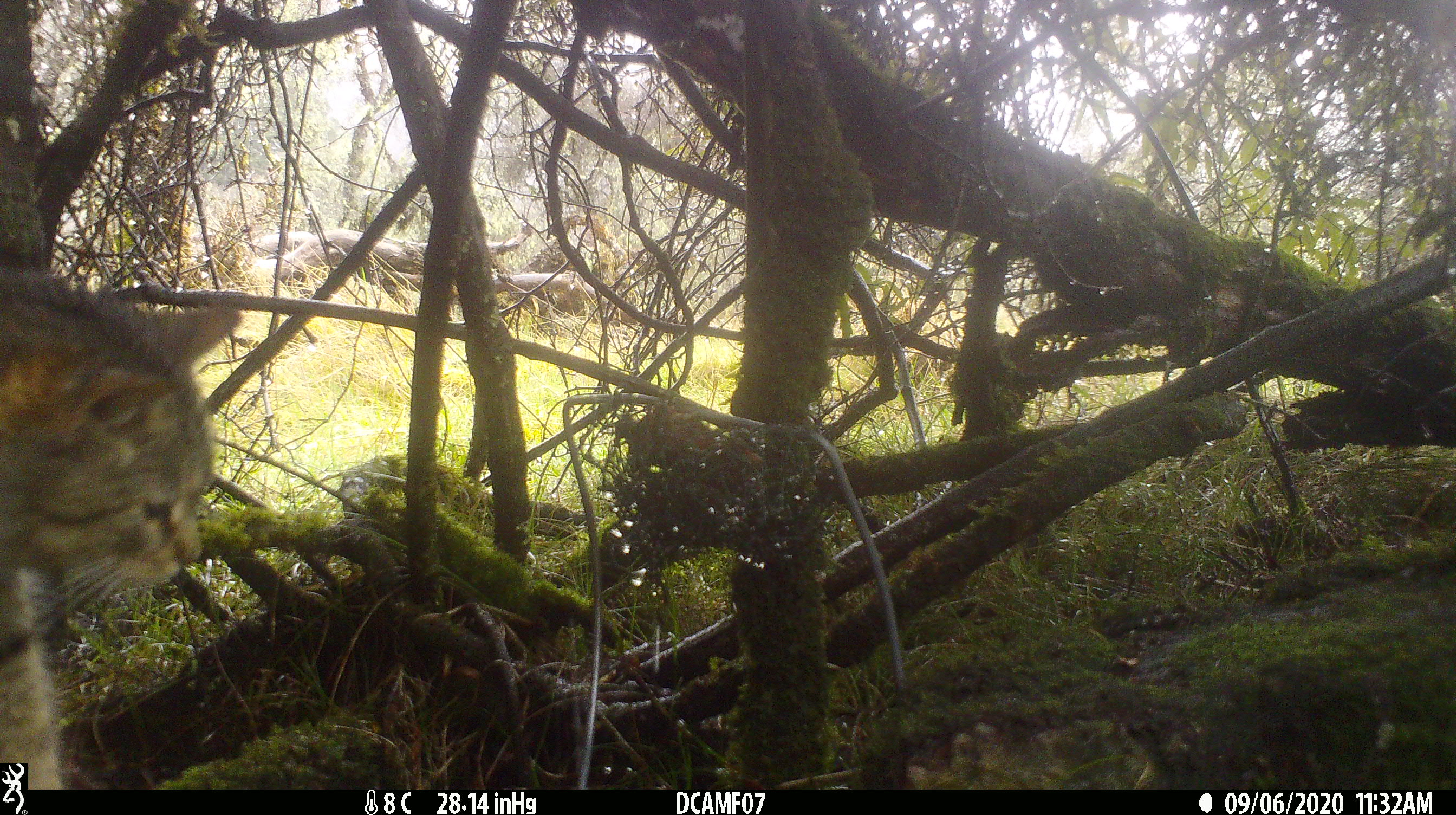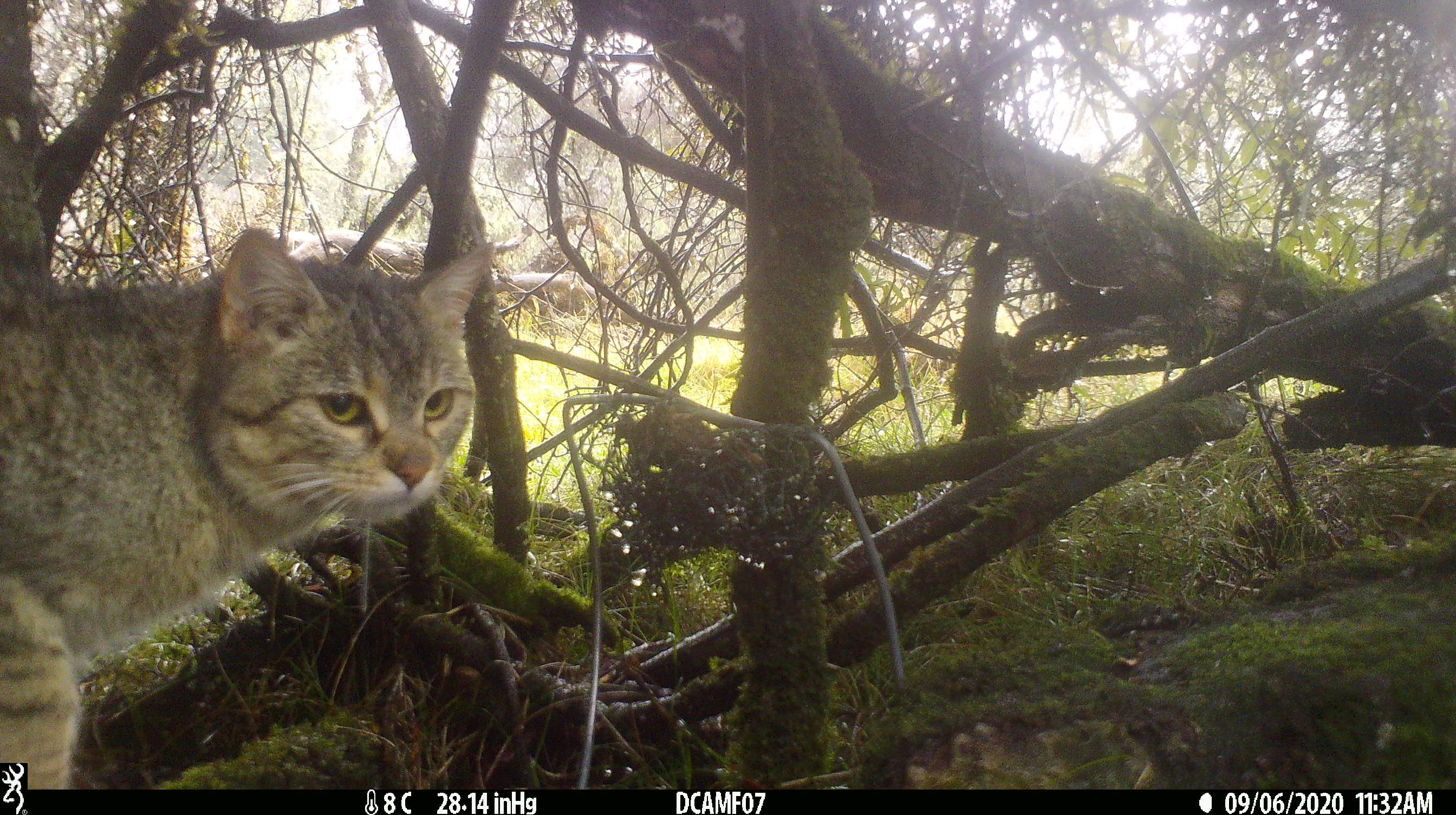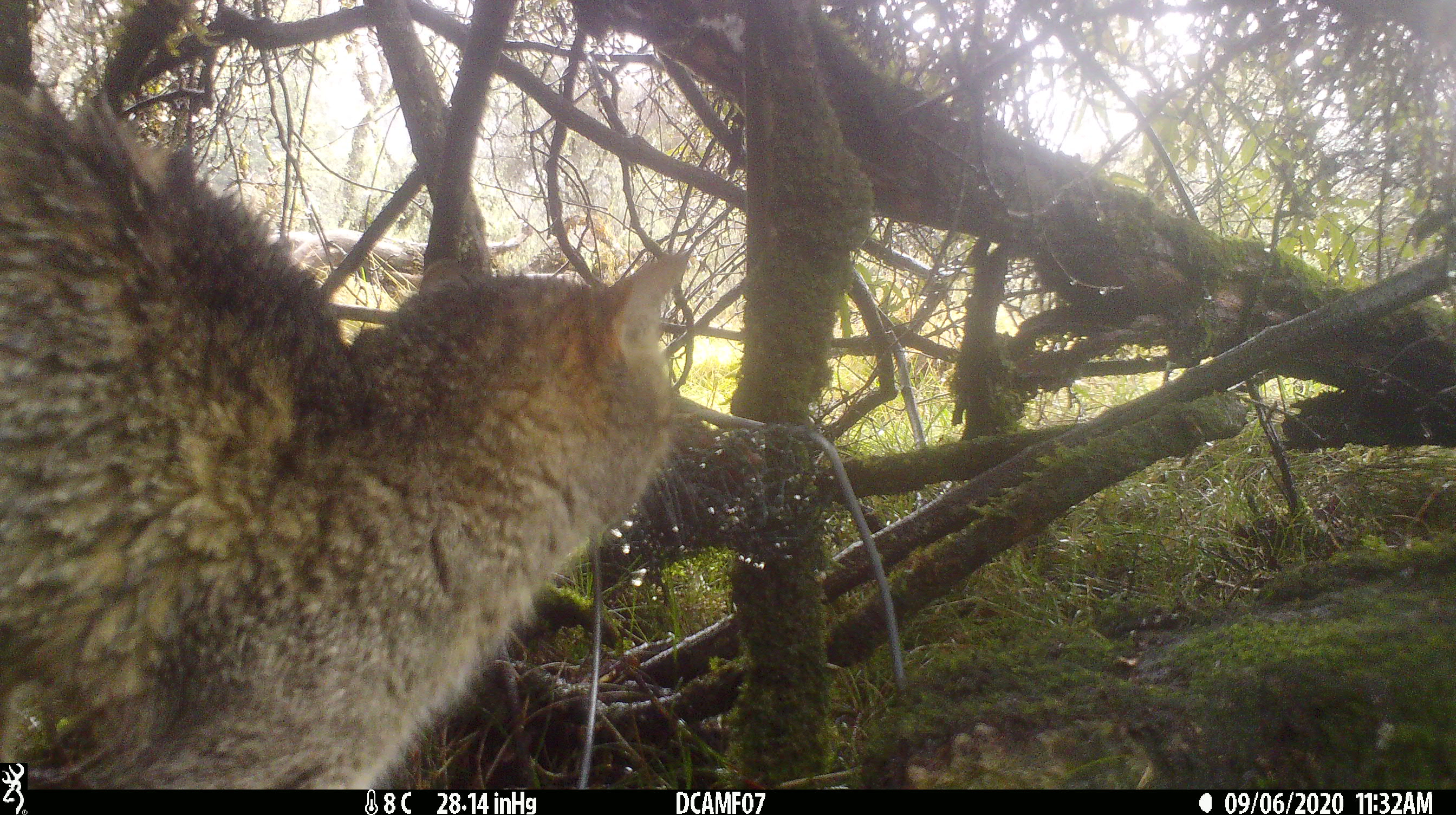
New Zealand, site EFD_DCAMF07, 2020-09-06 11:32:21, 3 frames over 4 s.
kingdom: Animalia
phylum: Chordata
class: Mammalia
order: Carnivora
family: Felidae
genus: Felis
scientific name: Felis catus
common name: domestic cat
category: cat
Cat (domestic cat) (Felis catus).